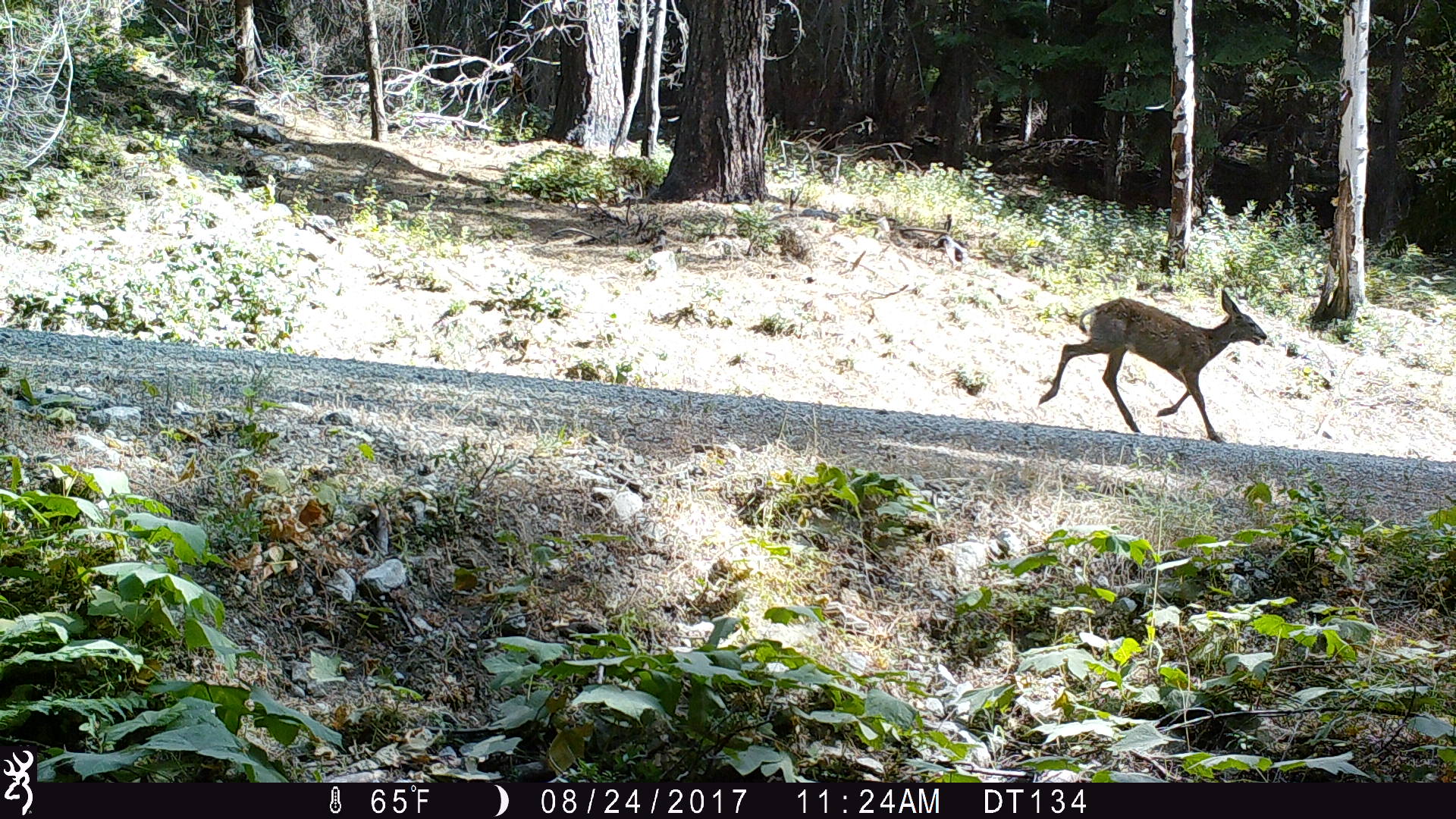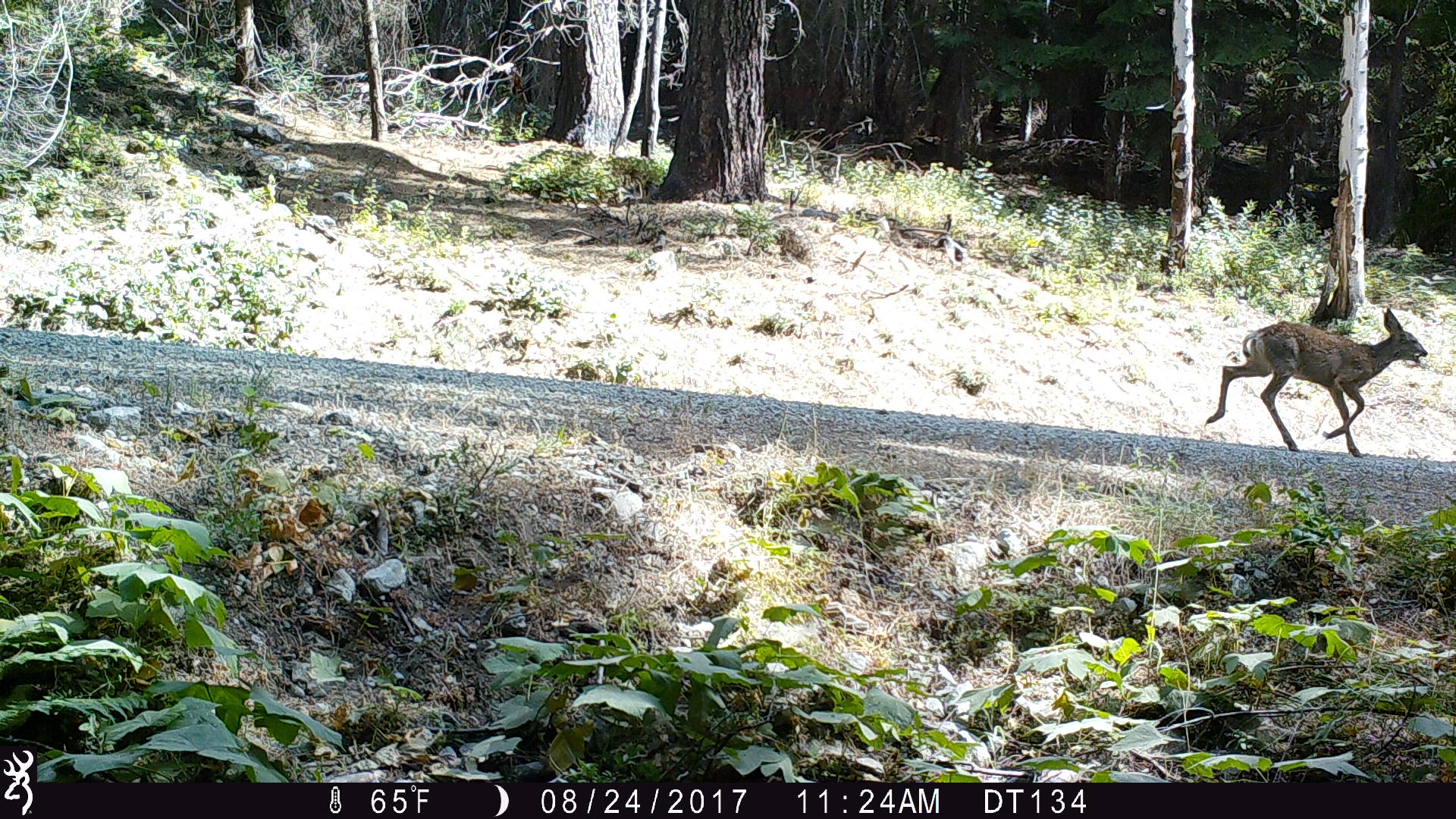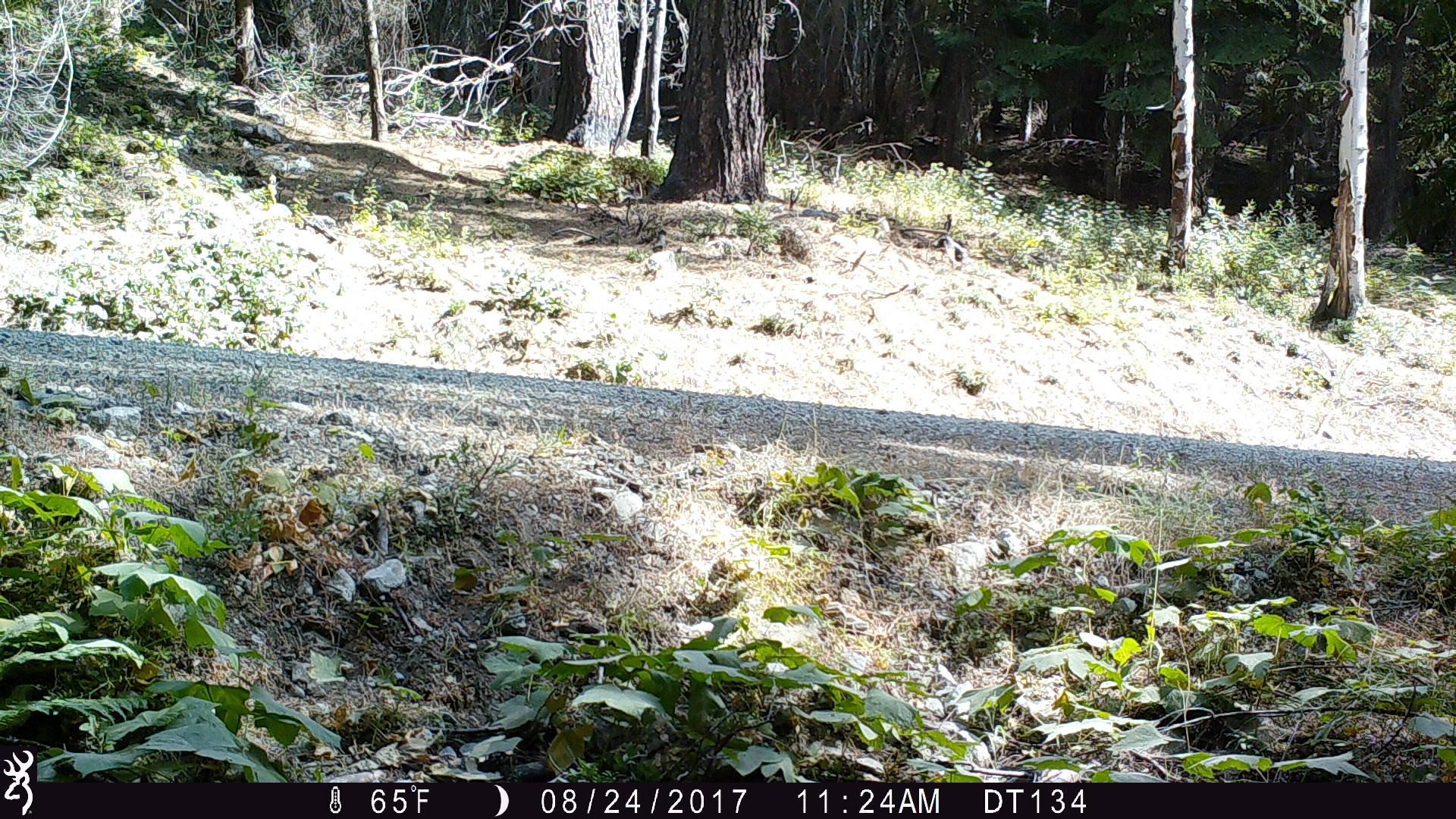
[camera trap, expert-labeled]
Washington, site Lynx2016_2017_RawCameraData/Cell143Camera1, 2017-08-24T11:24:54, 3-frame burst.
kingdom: Animalia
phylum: Chordata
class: Mammalia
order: Artiodactyla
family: Cervidae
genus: Odocoileus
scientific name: Odocoileus hemionus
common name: mule deer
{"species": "Odocoileus hemionus (mule deer)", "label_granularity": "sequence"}